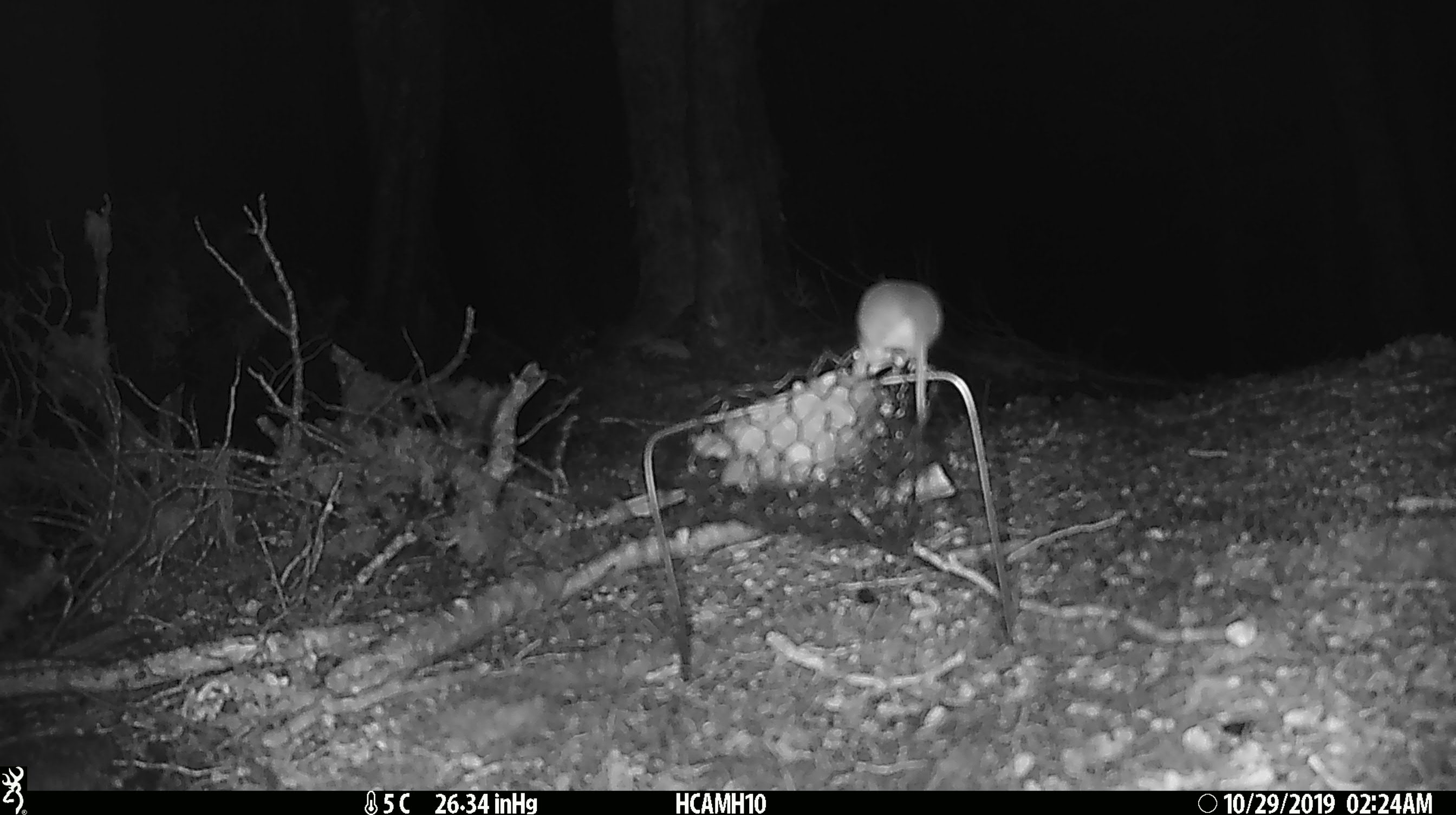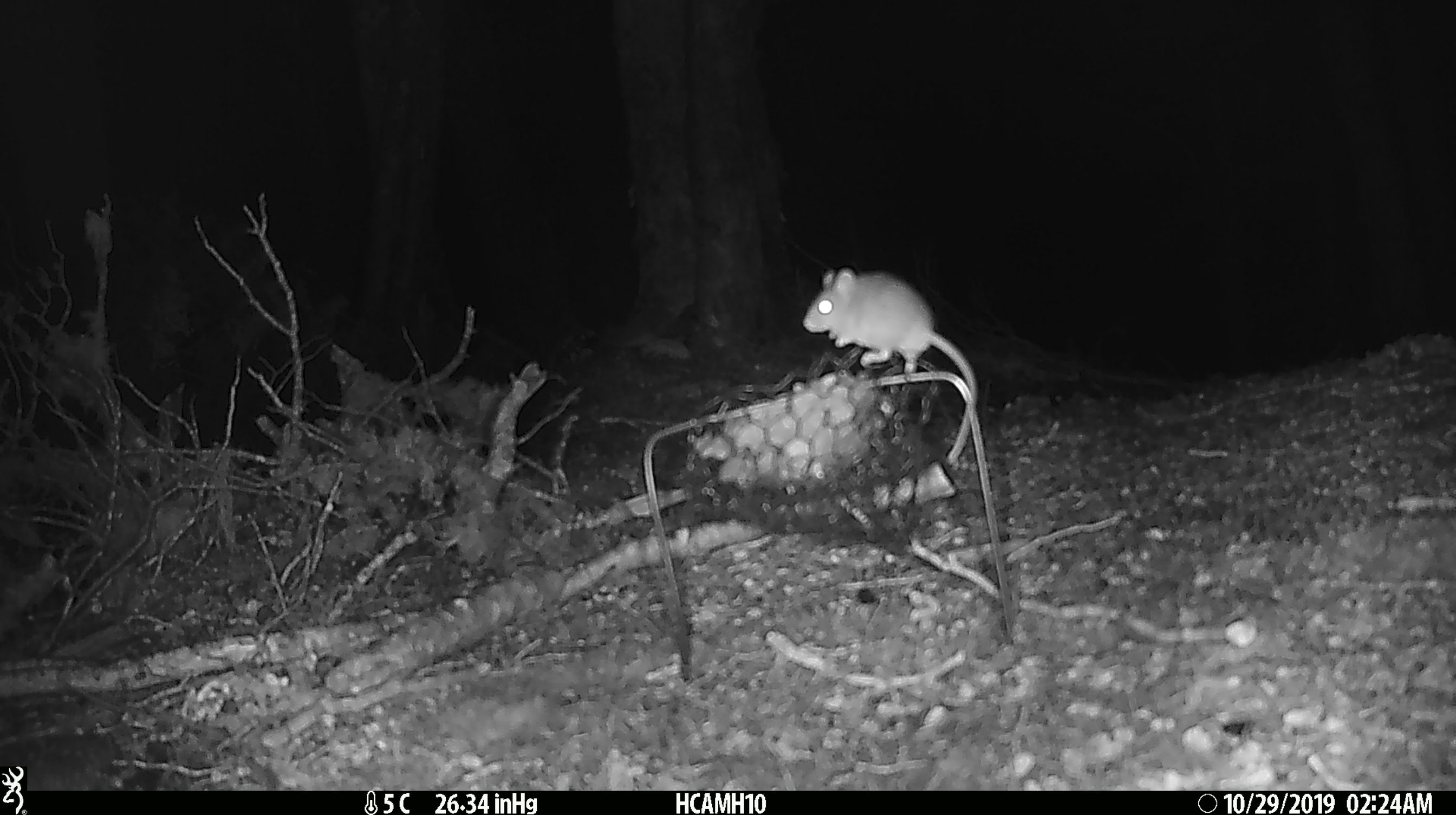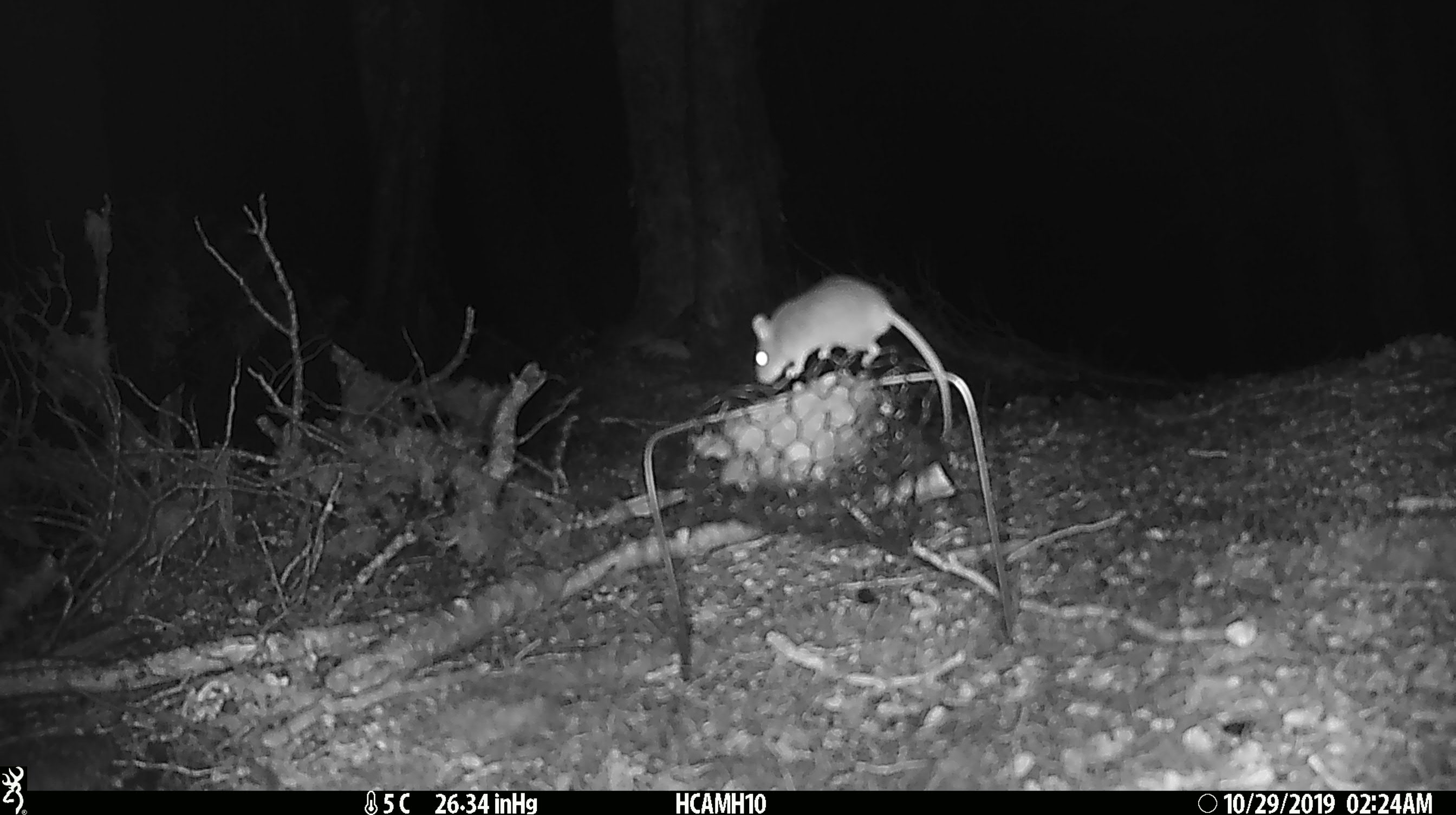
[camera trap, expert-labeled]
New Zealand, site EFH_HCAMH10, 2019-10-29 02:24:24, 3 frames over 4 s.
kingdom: Animalia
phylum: Chordata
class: Mammalia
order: Rodentia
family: Muridae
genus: Mus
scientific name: Mus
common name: mouse